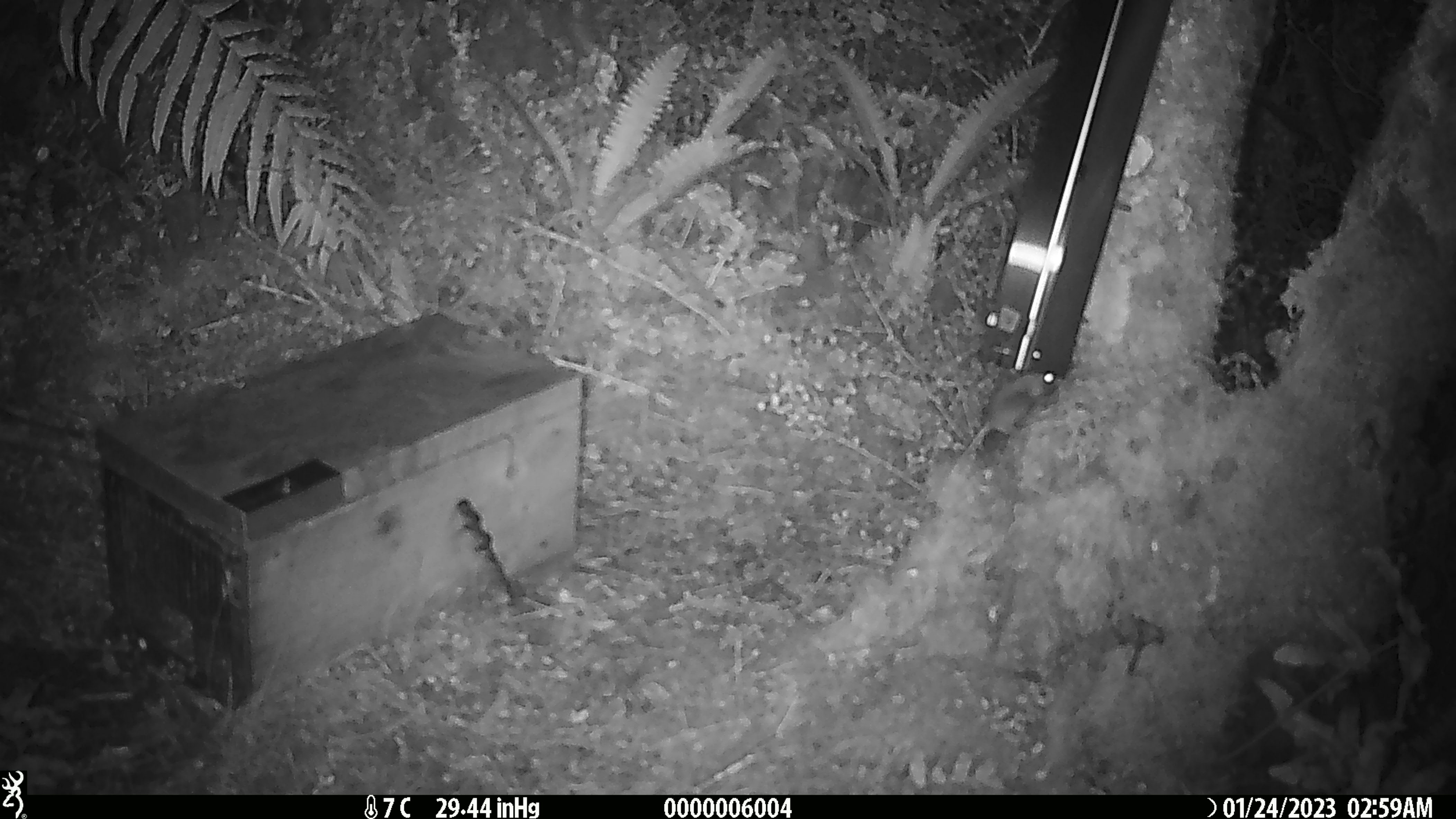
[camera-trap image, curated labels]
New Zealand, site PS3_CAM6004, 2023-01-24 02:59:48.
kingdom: Animalia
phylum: Chordata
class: Mammalia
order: Rodentia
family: Muridae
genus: Mus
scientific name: Mus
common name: mouse